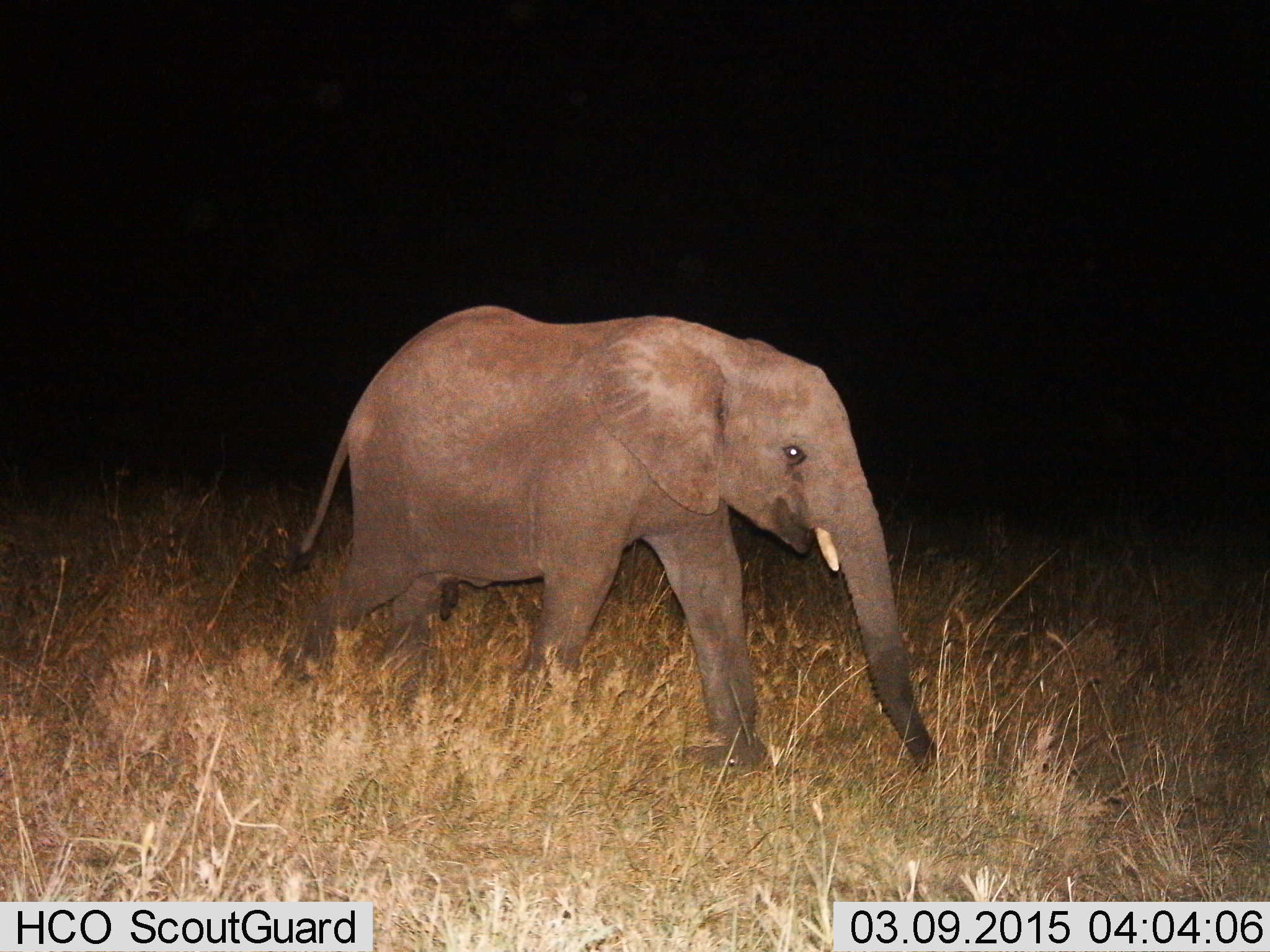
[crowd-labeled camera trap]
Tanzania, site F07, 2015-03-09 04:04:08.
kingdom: Animalia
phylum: Chordata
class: Mammalia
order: Proboscidea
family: Elephantidae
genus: Loxodonta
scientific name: Loxodonta africana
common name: african bush elephant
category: elephant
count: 1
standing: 0%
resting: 0%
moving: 100%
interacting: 0%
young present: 40%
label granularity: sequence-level